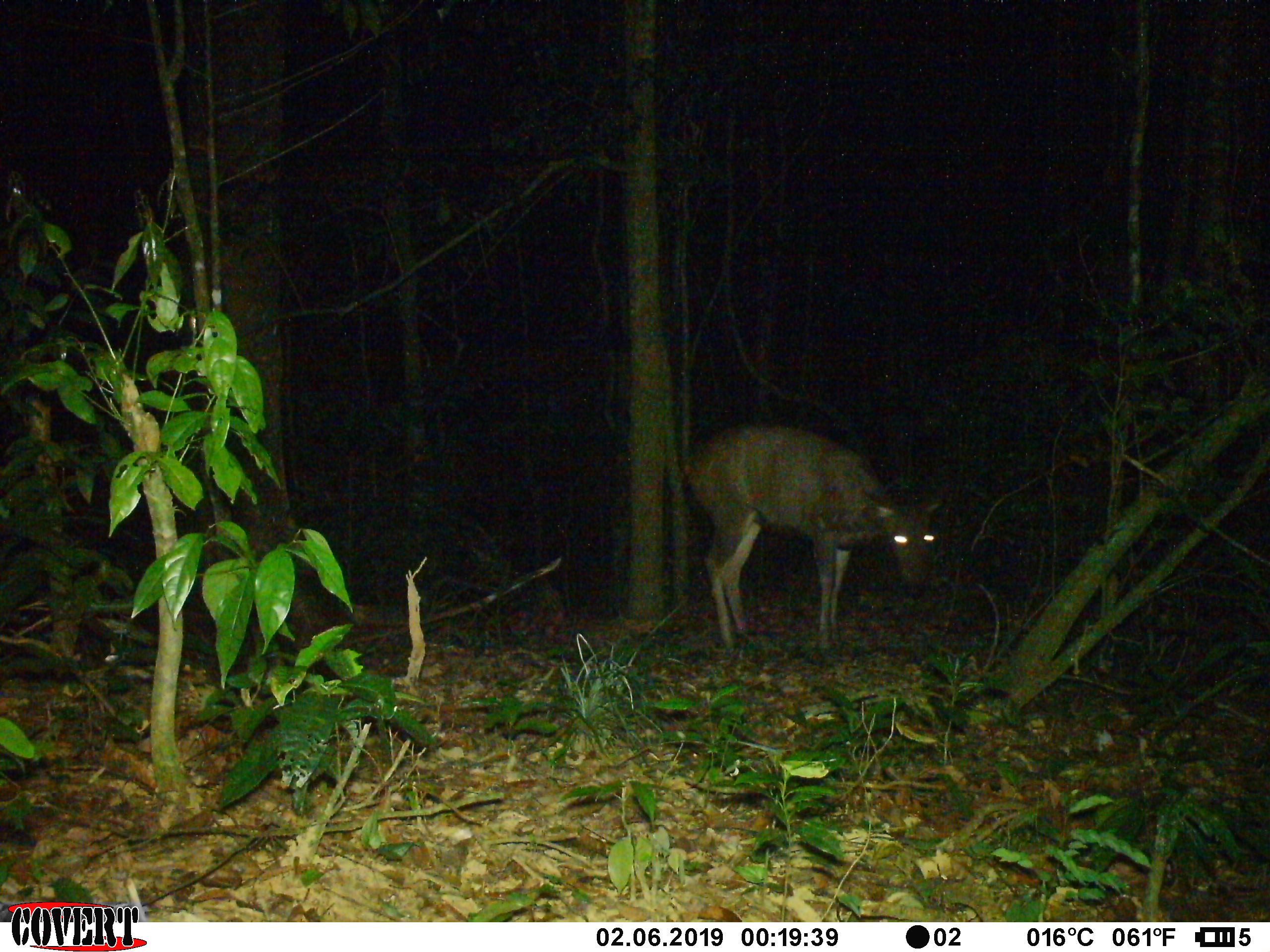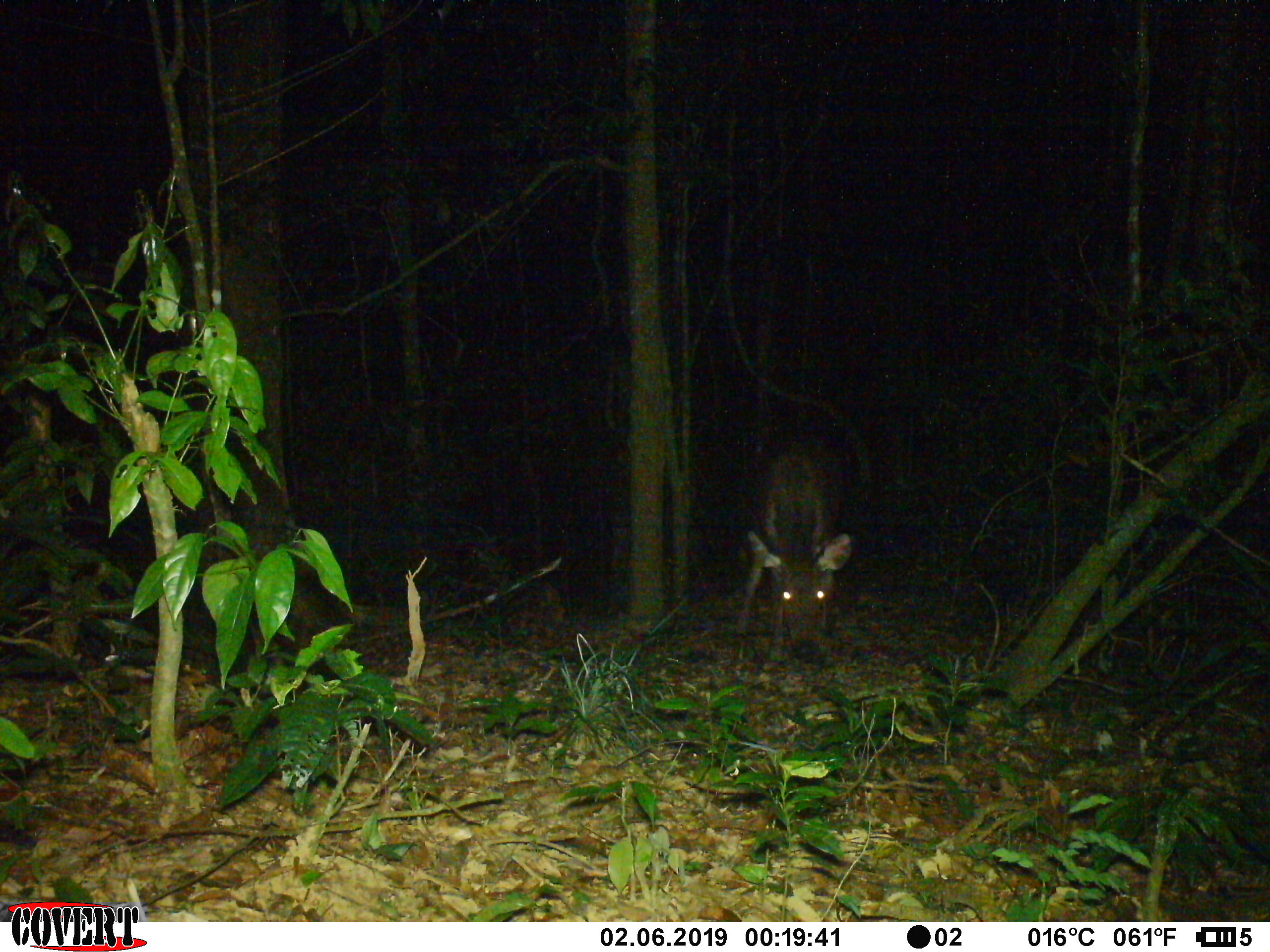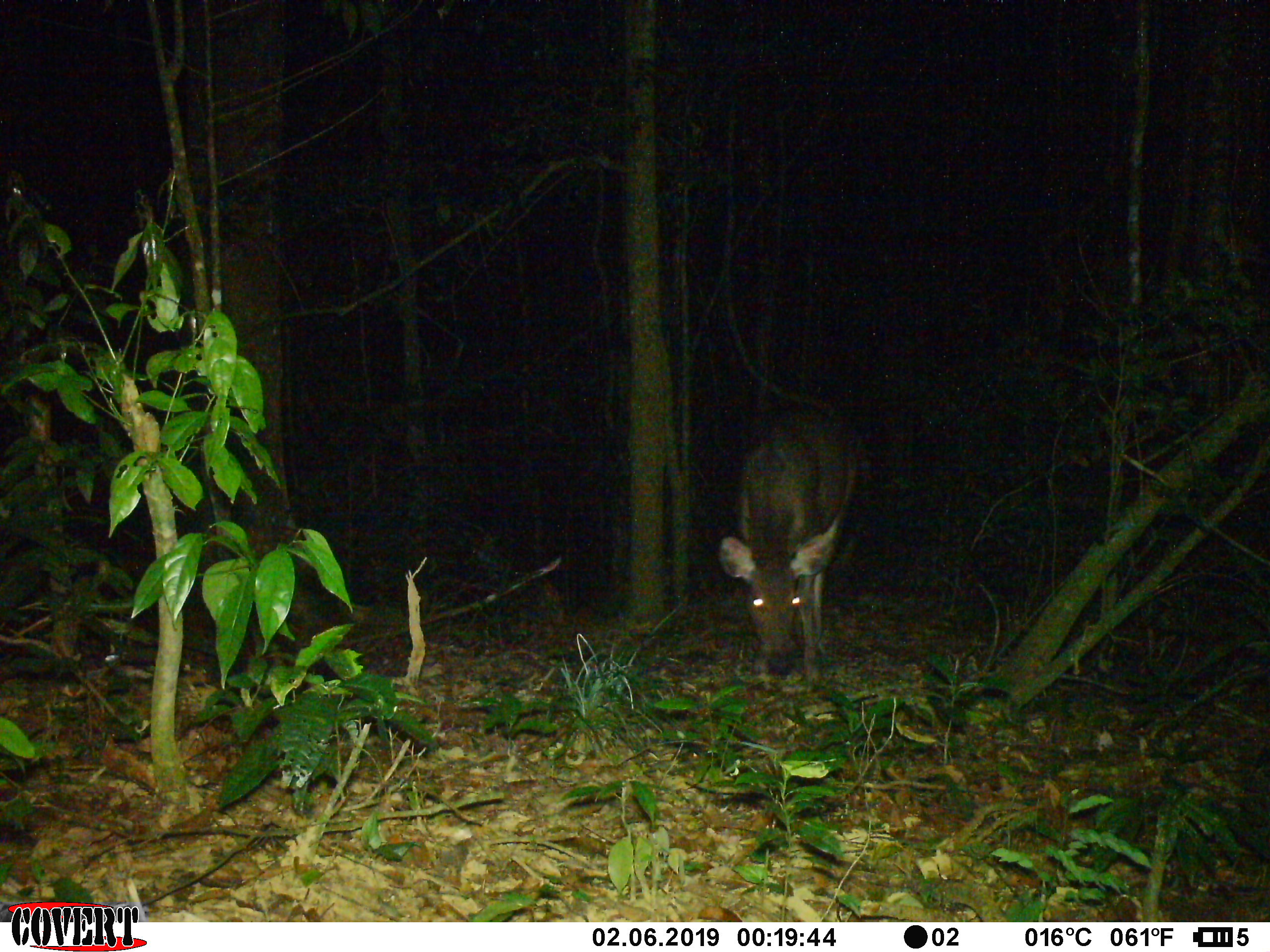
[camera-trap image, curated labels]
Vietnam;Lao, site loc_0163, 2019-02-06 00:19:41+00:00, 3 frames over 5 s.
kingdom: Animalia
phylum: Chordata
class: Mammalia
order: Artiodactyla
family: Cervidae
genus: Rusa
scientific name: Rusa unicolor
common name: sambar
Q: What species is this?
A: Sambar (Rusa unicolor).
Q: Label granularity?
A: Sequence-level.